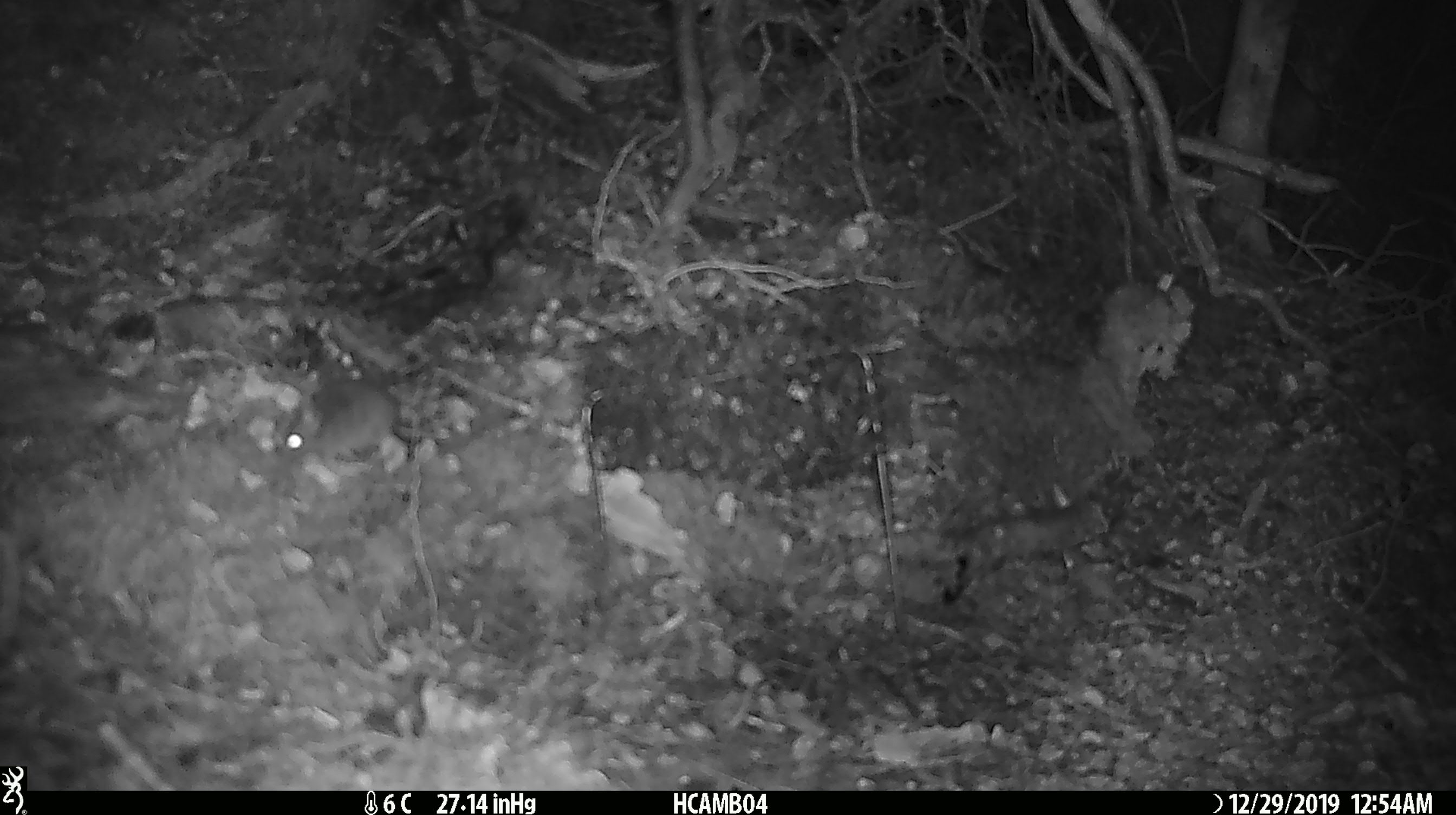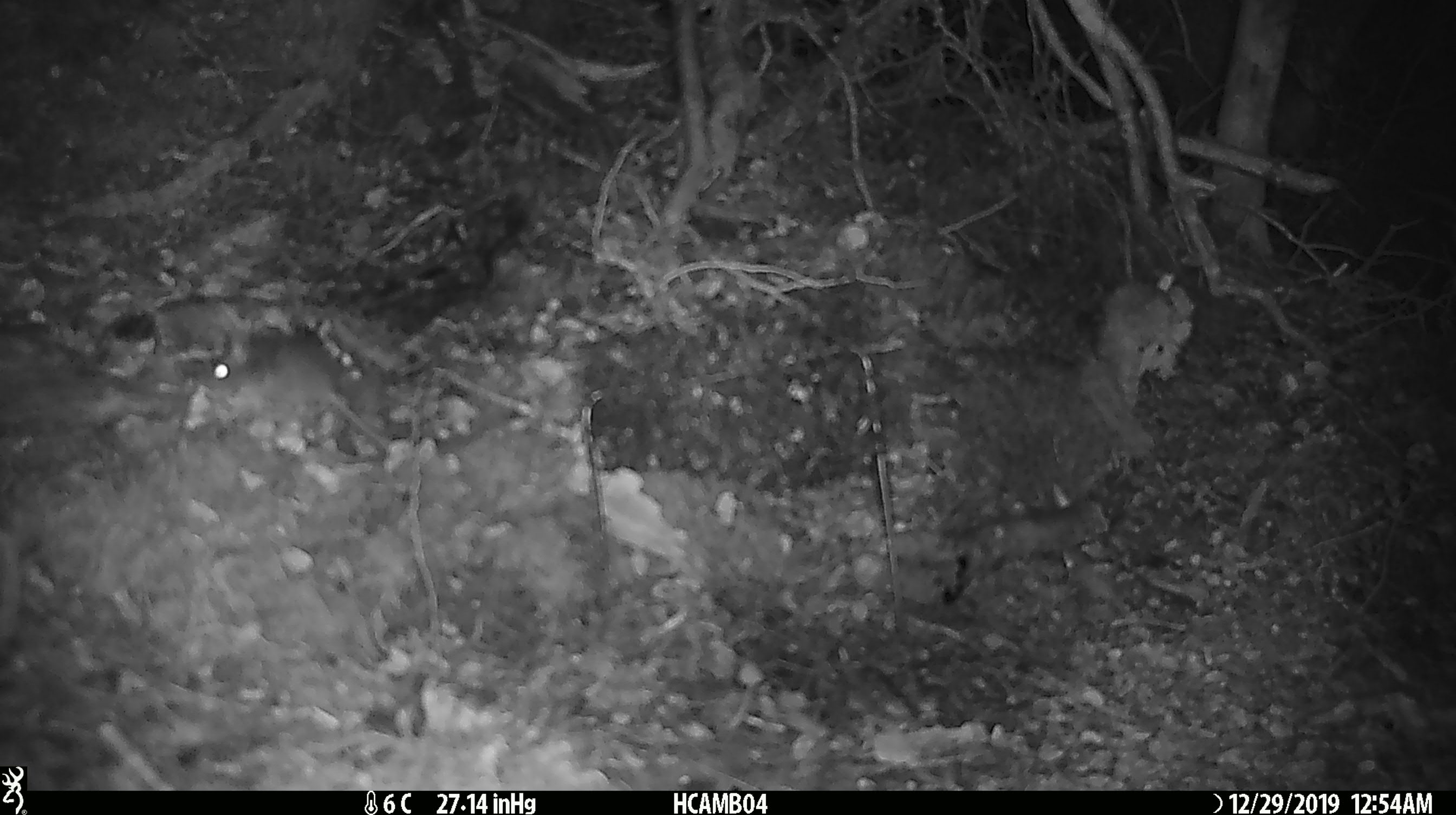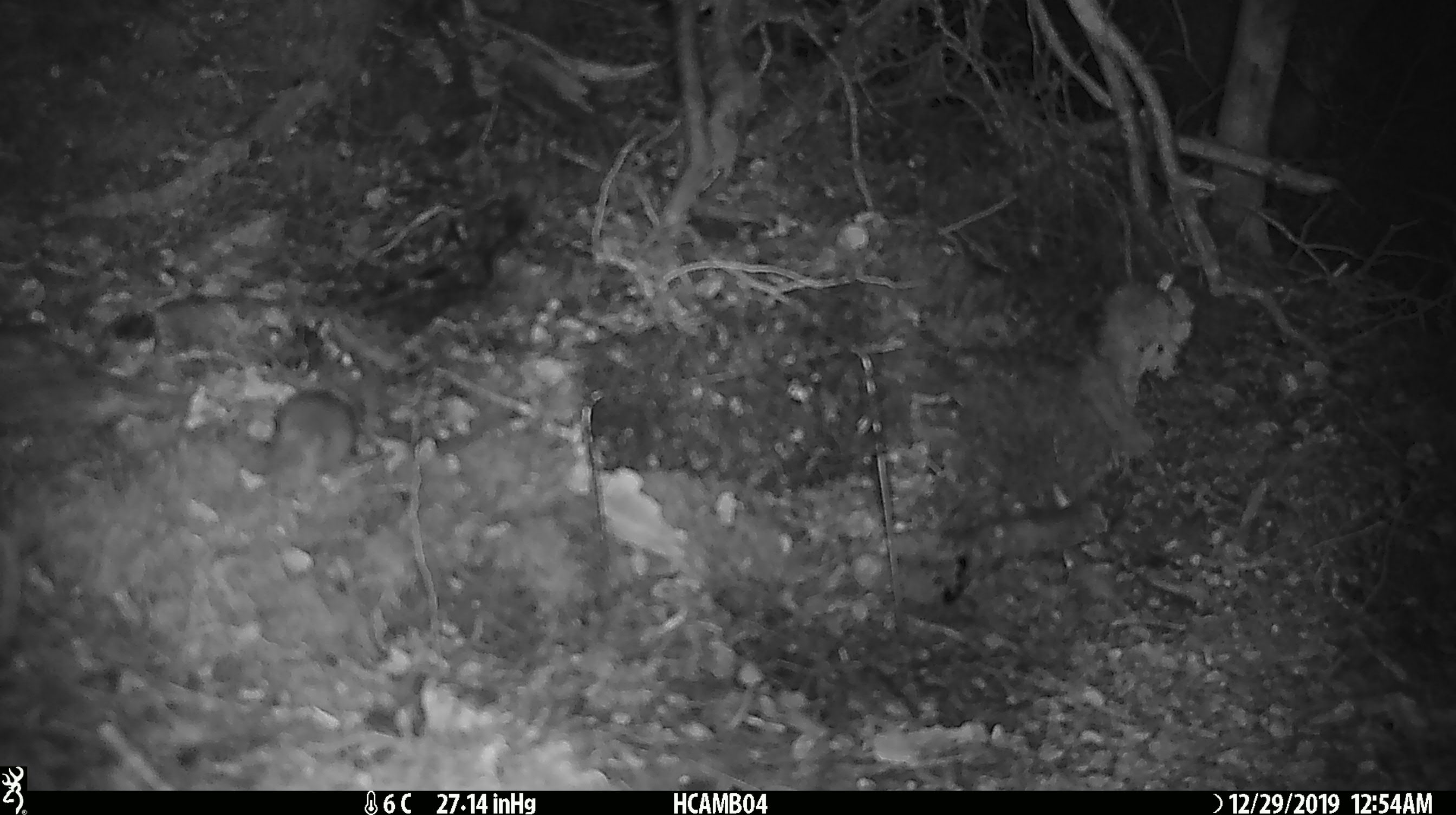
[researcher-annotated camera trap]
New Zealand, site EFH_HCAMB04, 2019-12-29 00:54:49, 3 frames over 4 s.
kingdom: Animalia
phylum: Chordata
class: Mammalia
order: Rodentia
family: Muridae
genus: Mus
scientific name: Mus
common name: mouse